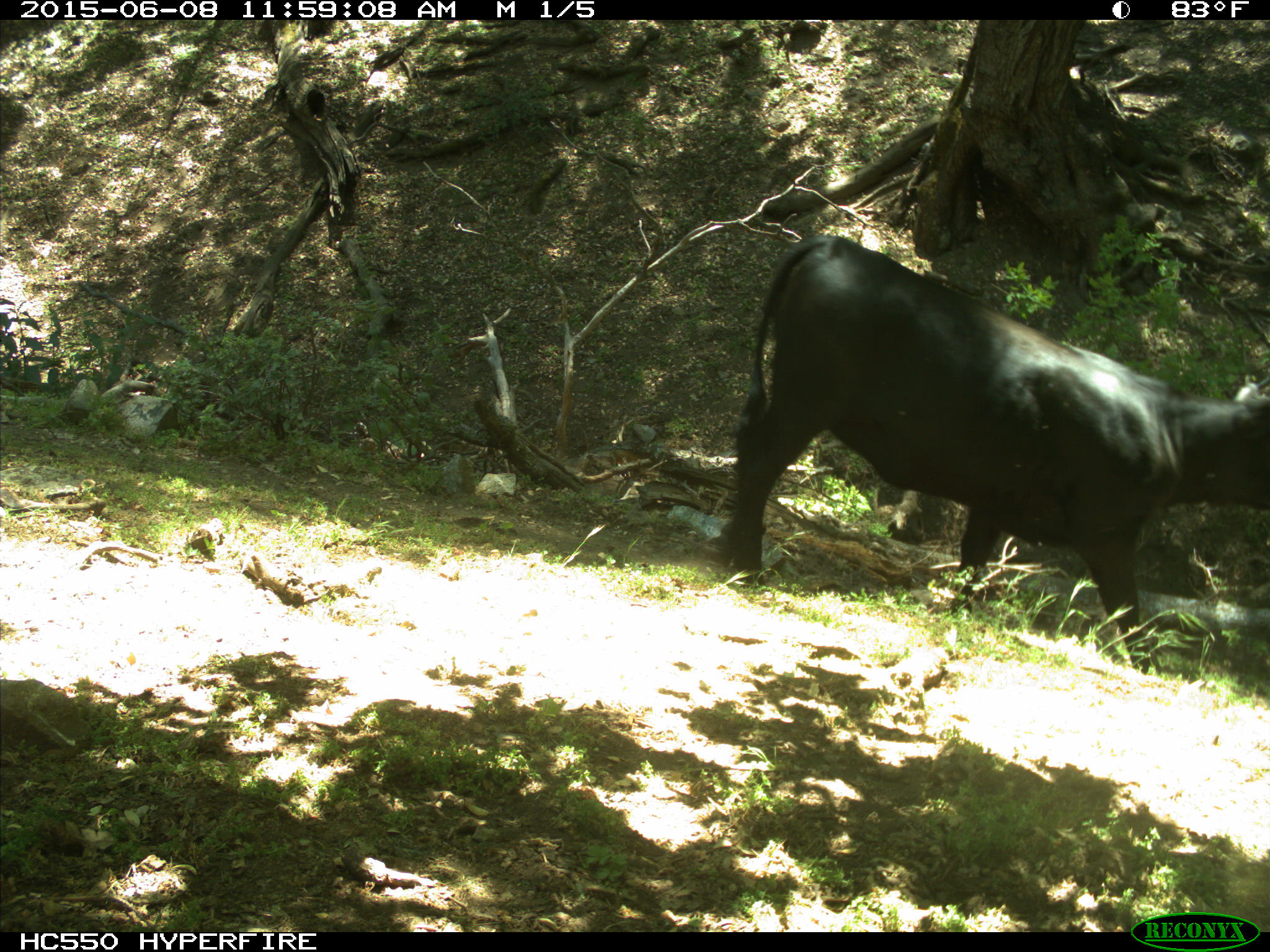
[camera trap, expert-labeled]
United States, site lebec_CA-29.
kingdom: Animalia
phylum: Chordata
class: Mammalia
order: Artiodactyla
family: Bovidae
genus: Bos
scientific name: Bos taurus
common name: domestic cow